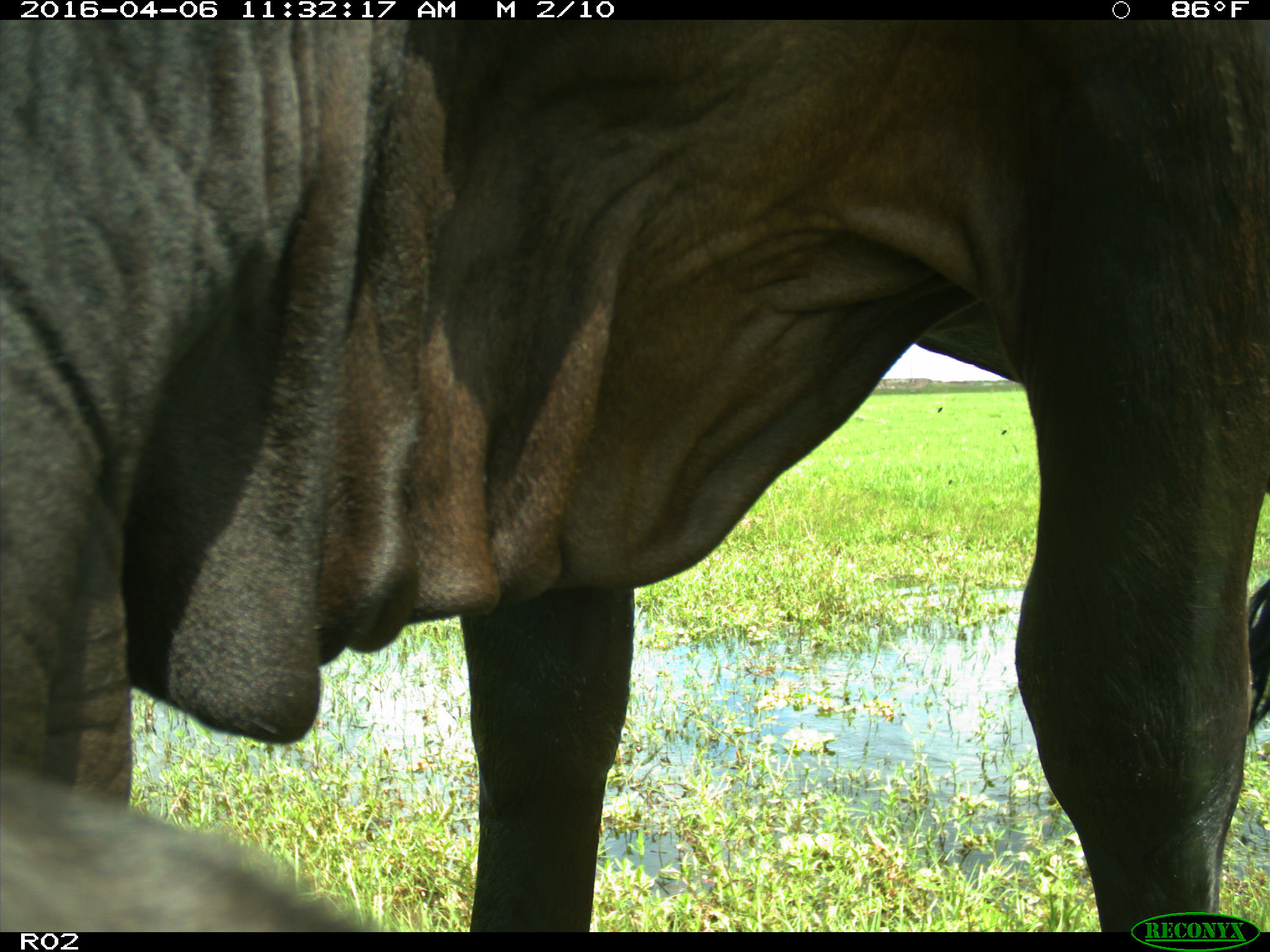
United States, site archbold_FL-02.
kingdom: Animalia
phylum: Chordata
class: Mammalia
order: Artiodactyla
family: Bovidae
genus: Bos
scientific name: Bos taurus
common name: domestic cow